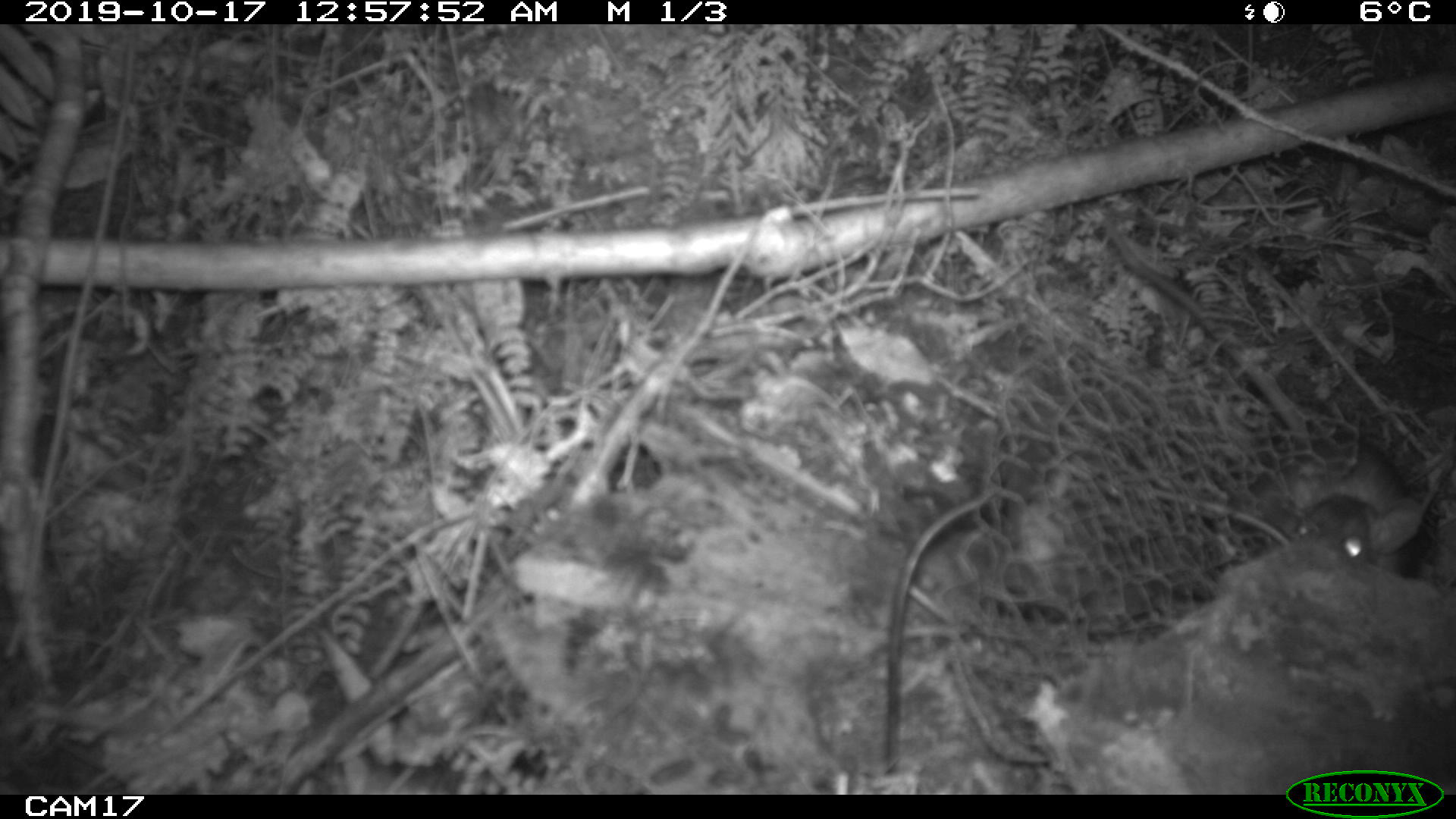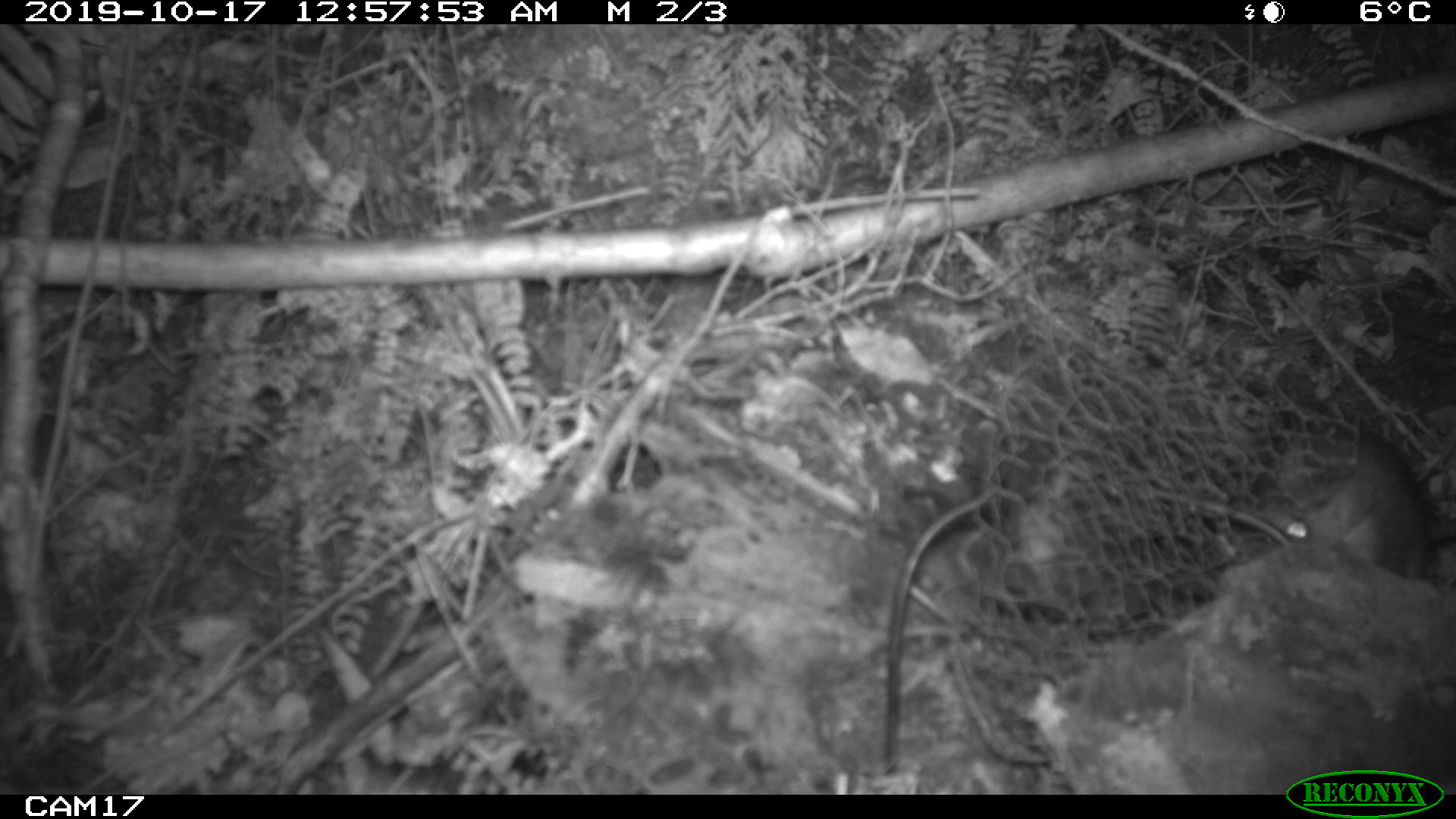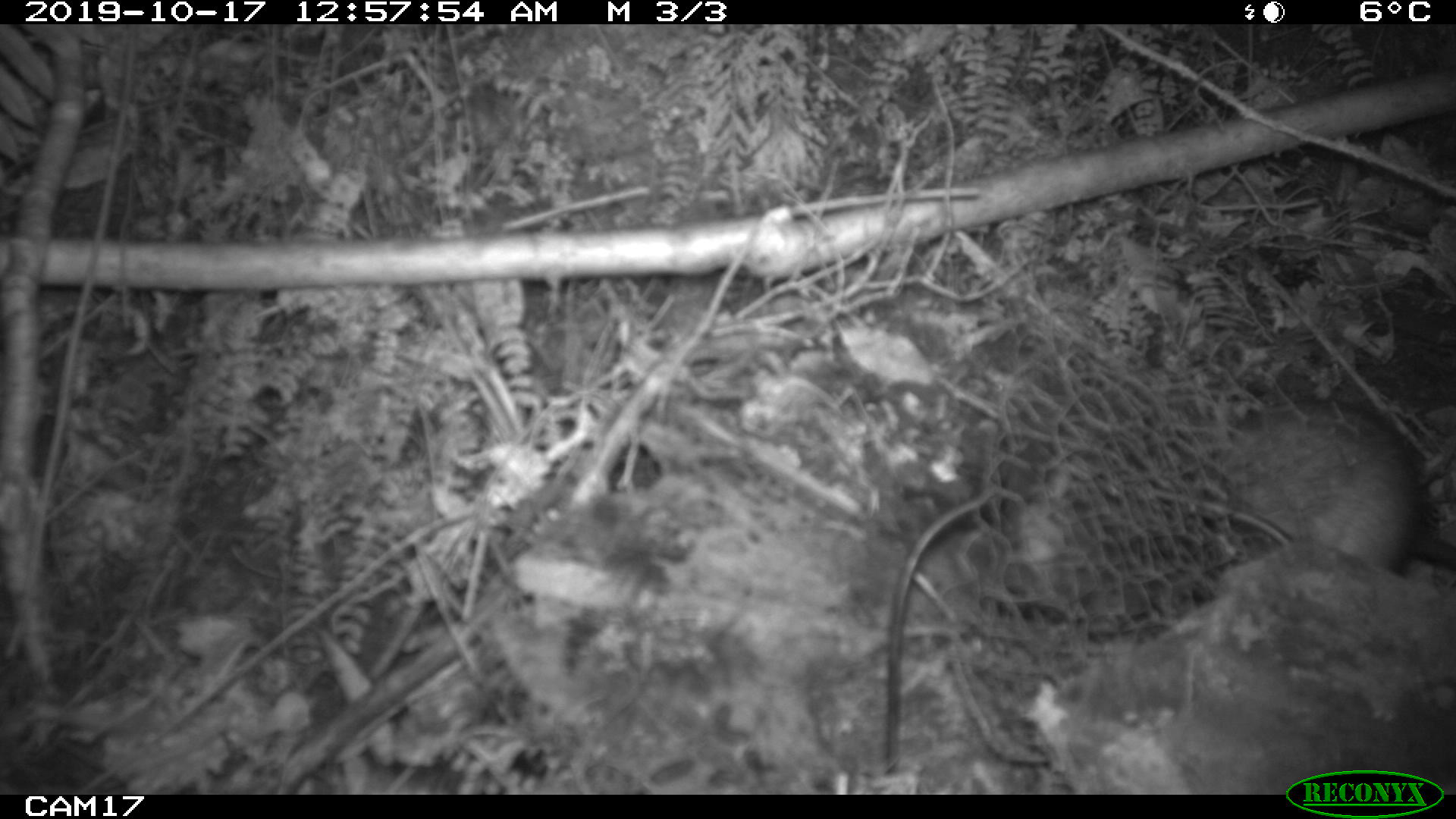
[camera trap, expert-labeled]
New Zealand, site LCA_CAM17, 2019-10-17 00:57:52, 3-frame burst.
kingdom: Animalia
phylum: Chordata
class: Mammalia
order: Rodentia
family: Muridae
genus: Rattus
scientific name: Rattus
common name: rat